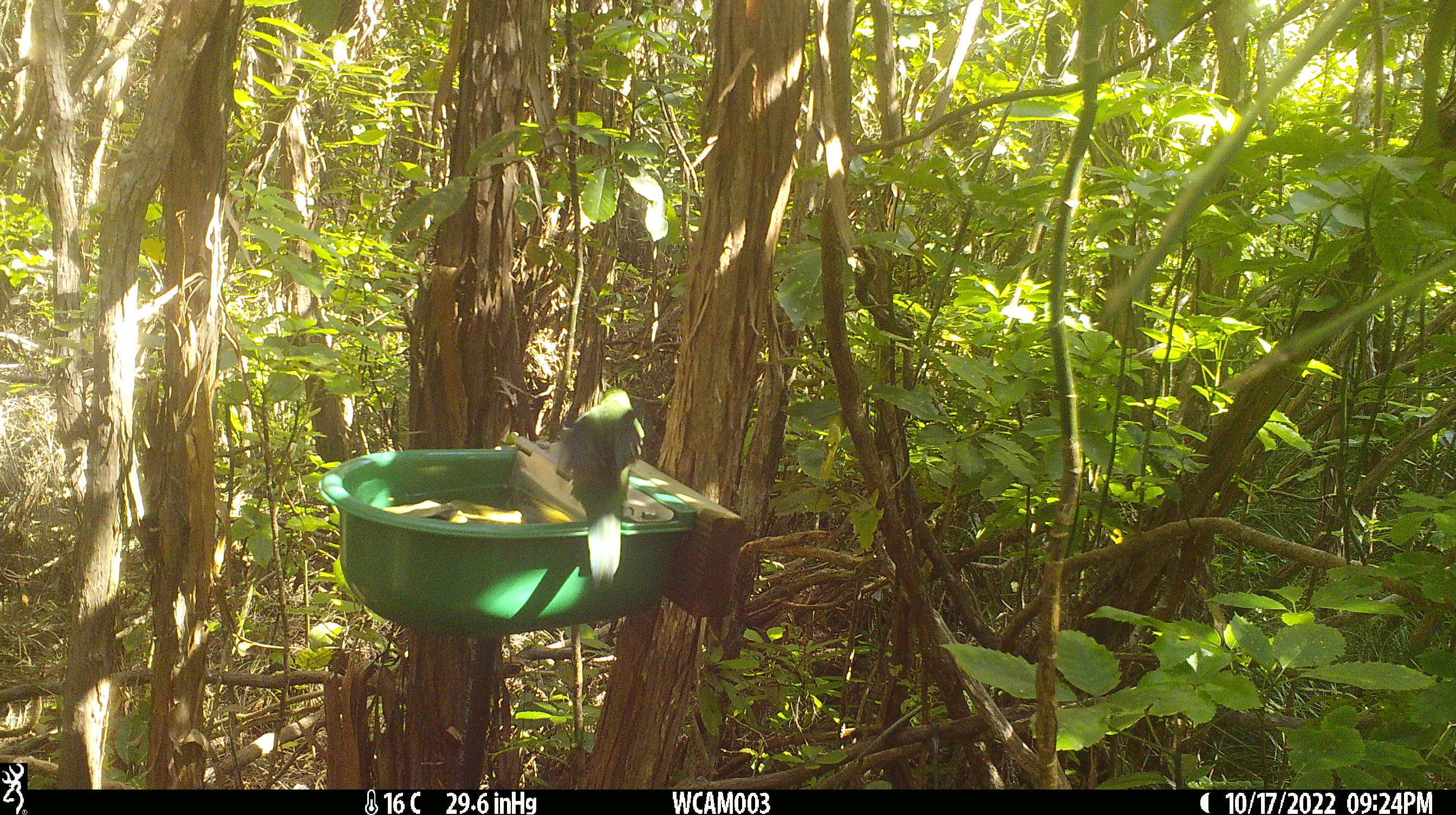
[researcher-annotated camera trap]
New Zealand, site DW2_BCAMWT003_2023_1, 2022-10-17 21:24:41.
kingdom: Animalia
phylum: Chordata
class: Aves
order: Psittaciformes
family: Psittaculidae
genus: Cyanoramphus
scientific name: Cyanoramphus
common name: parakeet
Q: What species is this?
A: Parakeet (Cyanoramphus).